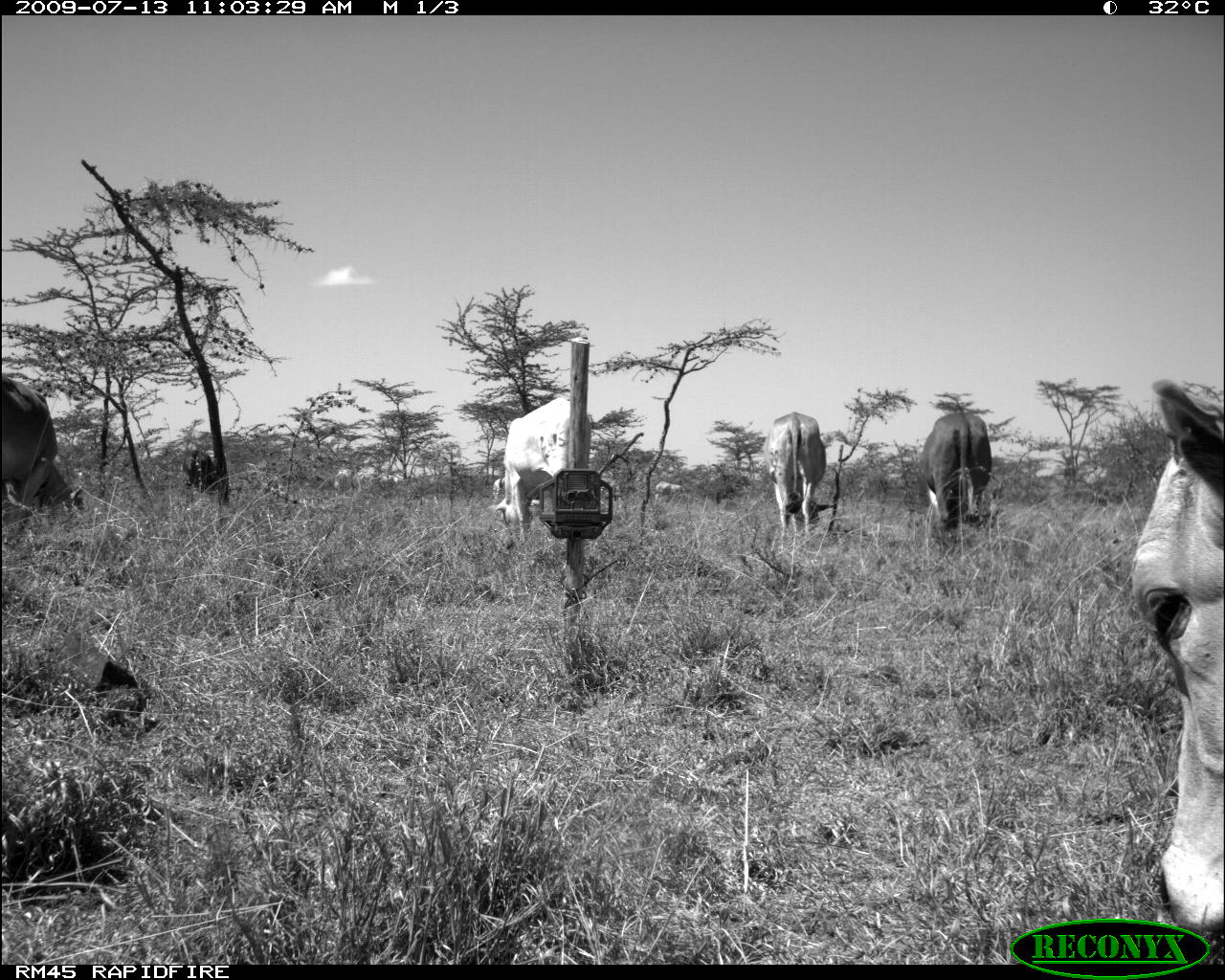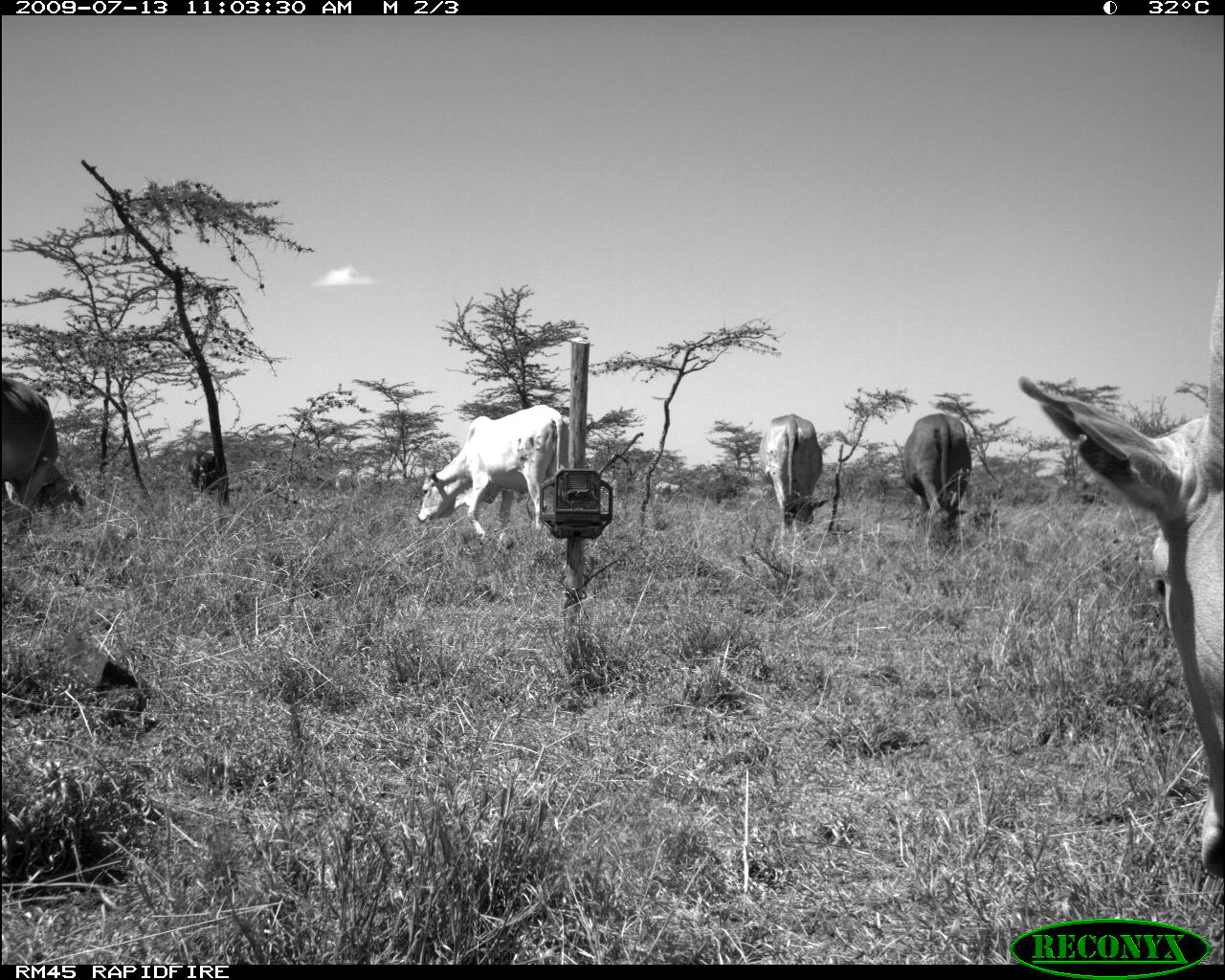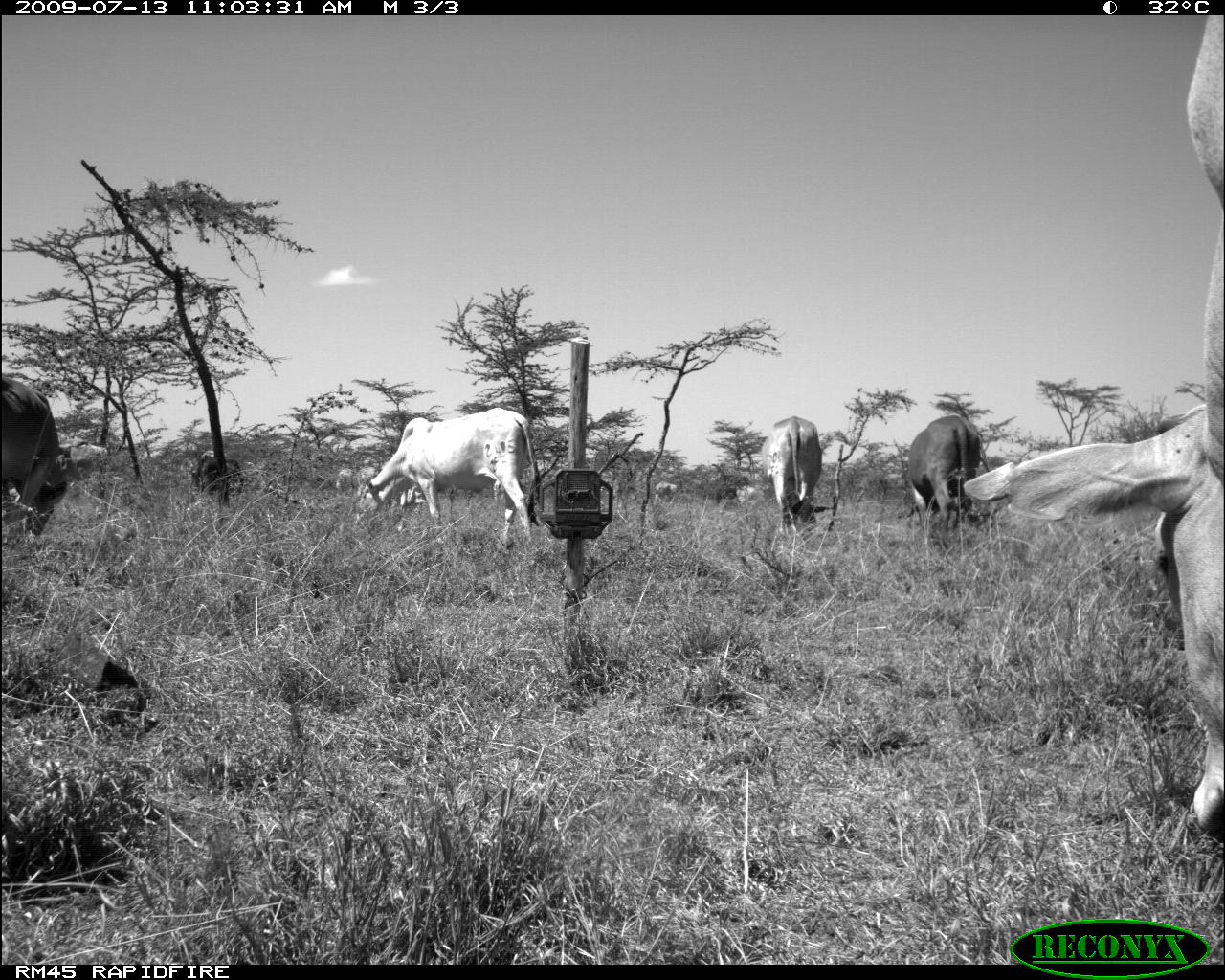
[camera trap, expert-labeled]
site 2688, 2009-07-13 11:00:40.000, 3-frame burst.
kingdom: Animalia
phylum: Chordata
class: Mammalia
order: Artiodactyla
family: Bovidae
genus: Bos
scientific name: Bos taurus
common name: domestic cattle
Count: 6.